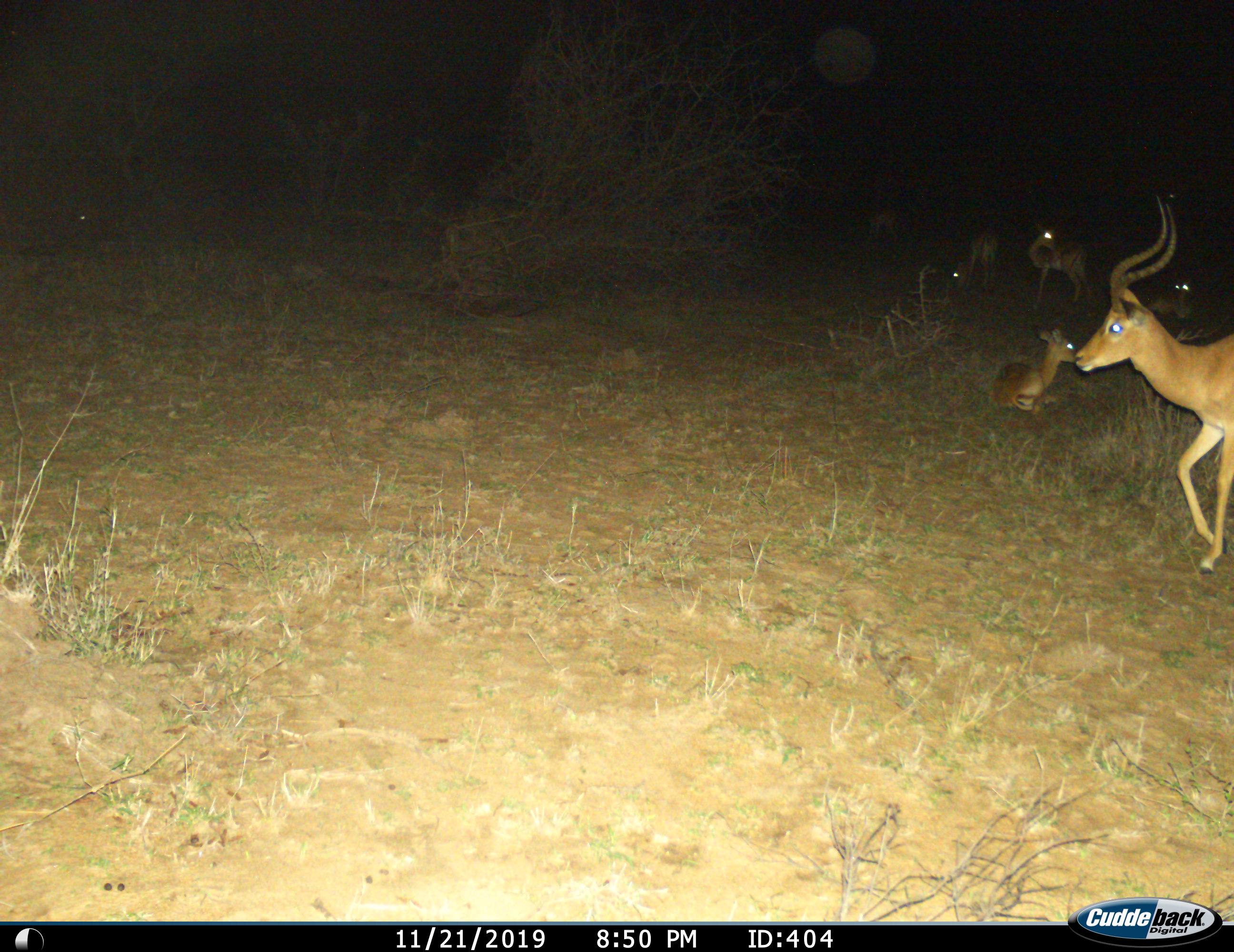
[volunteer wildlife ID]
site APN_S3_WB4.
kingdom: Animalia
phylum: Chordata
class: Mammalia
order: Artiodactyla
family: Bovidae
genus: Aepyceros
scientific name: Aepyceros melampus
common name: impala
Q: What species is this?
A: Impala (Aepyceros melampus).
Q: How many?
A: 6.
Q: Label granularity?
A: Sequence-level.